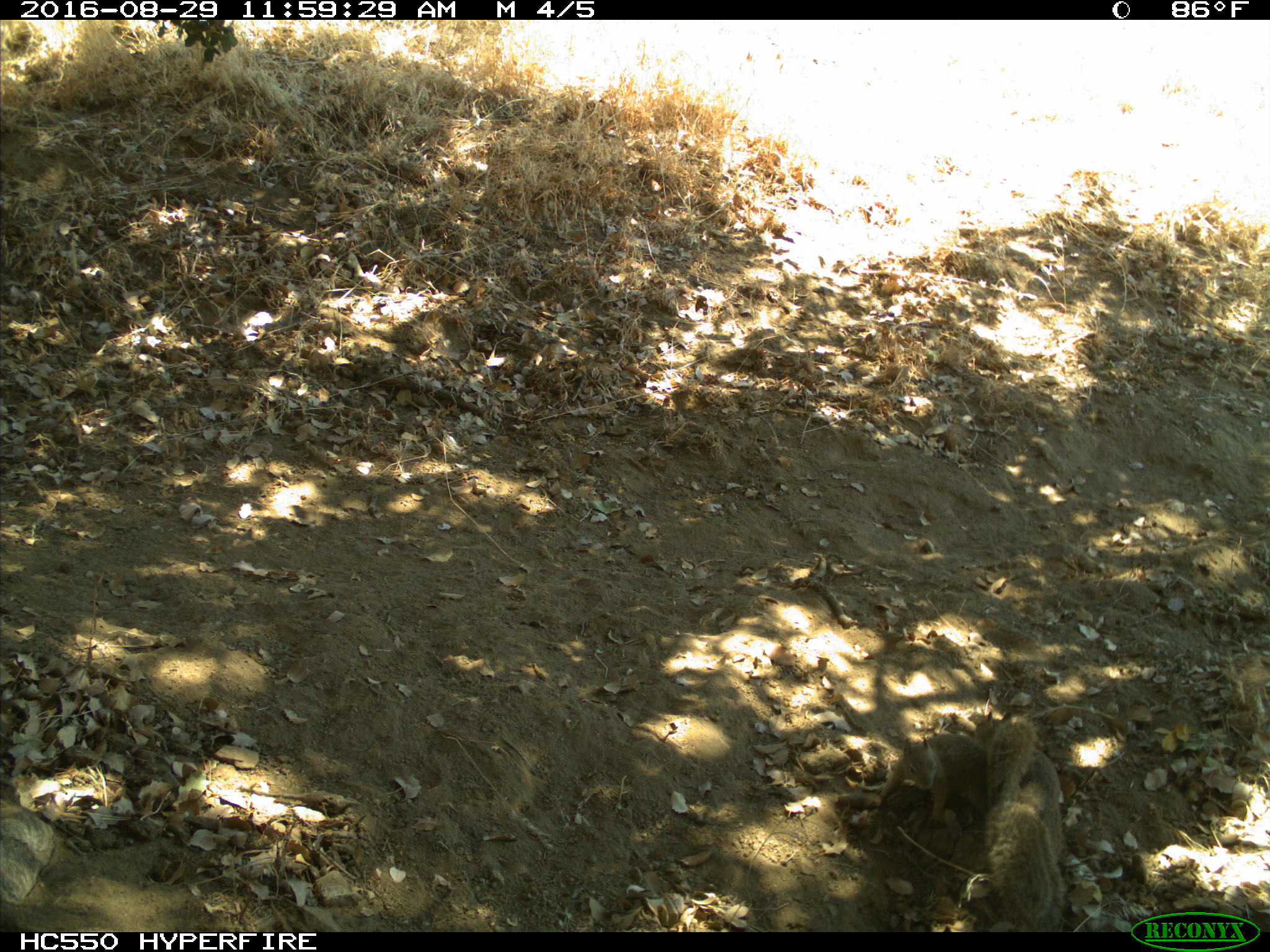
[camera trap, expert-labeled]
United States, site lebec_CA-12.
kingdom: Animalia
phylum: Chordata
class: Mammalia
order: Rodentia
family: Sciuridae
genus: Otospermophilus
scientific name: Otospermophilus beecheyi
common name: california ground squirrel